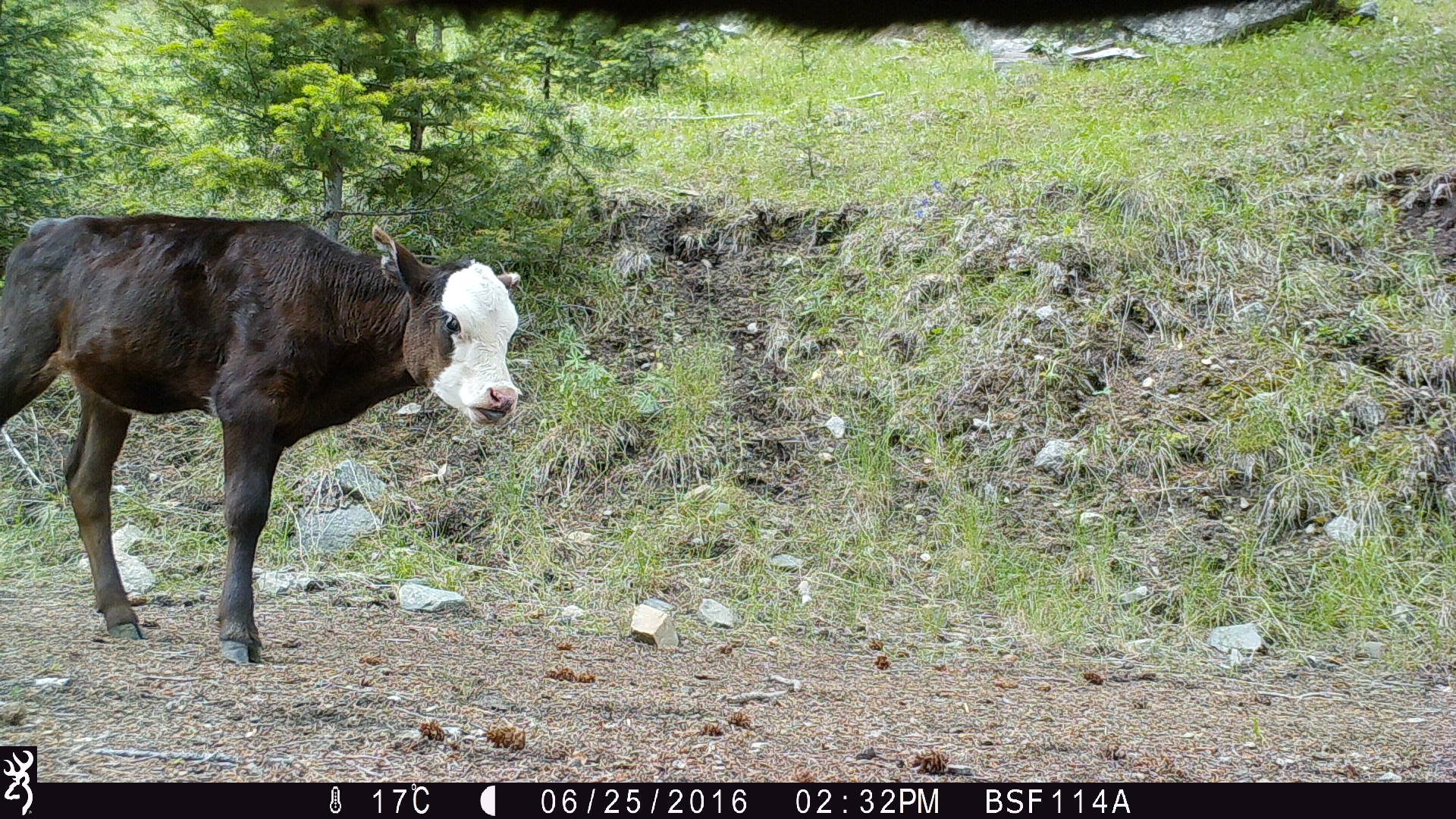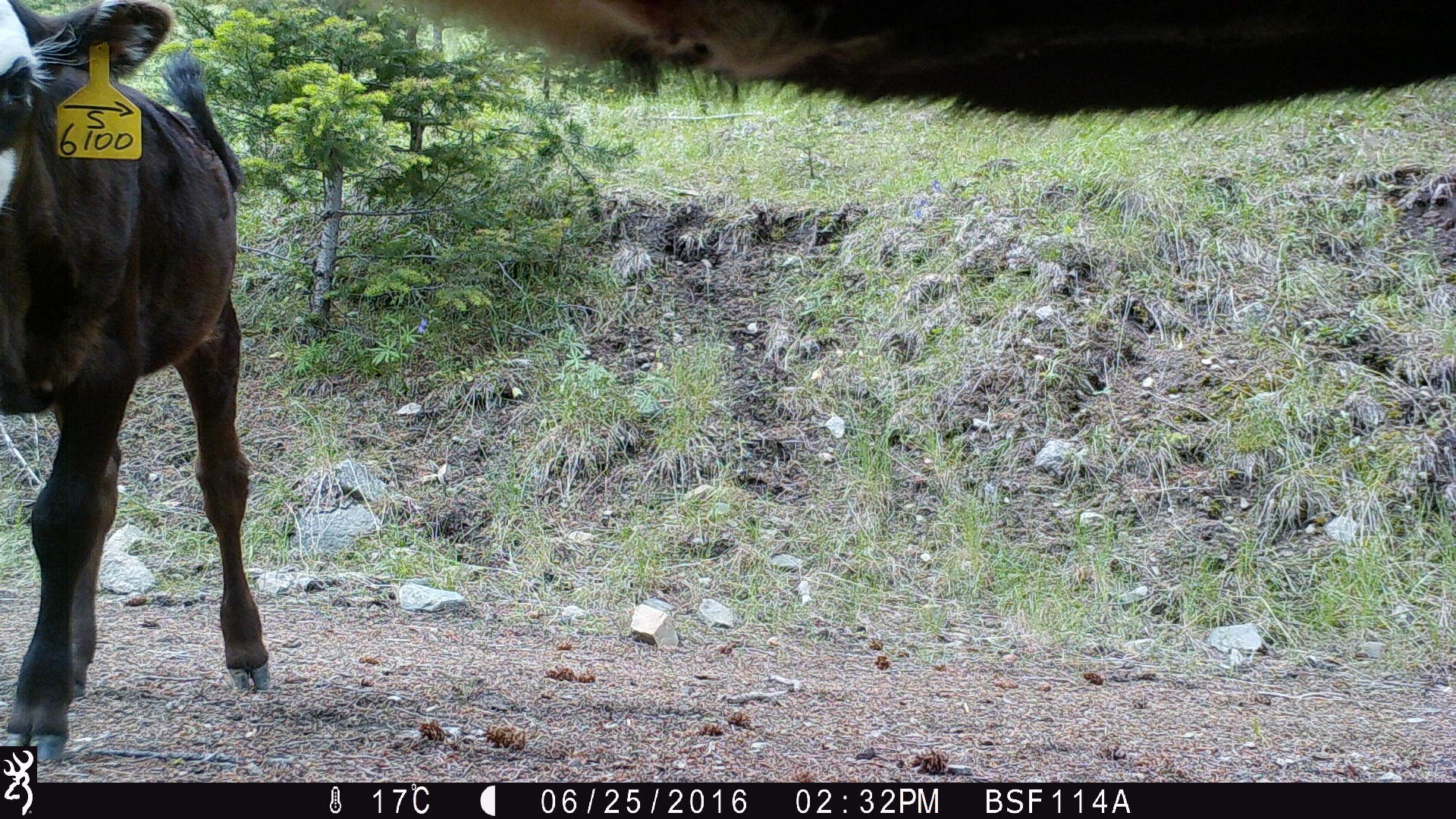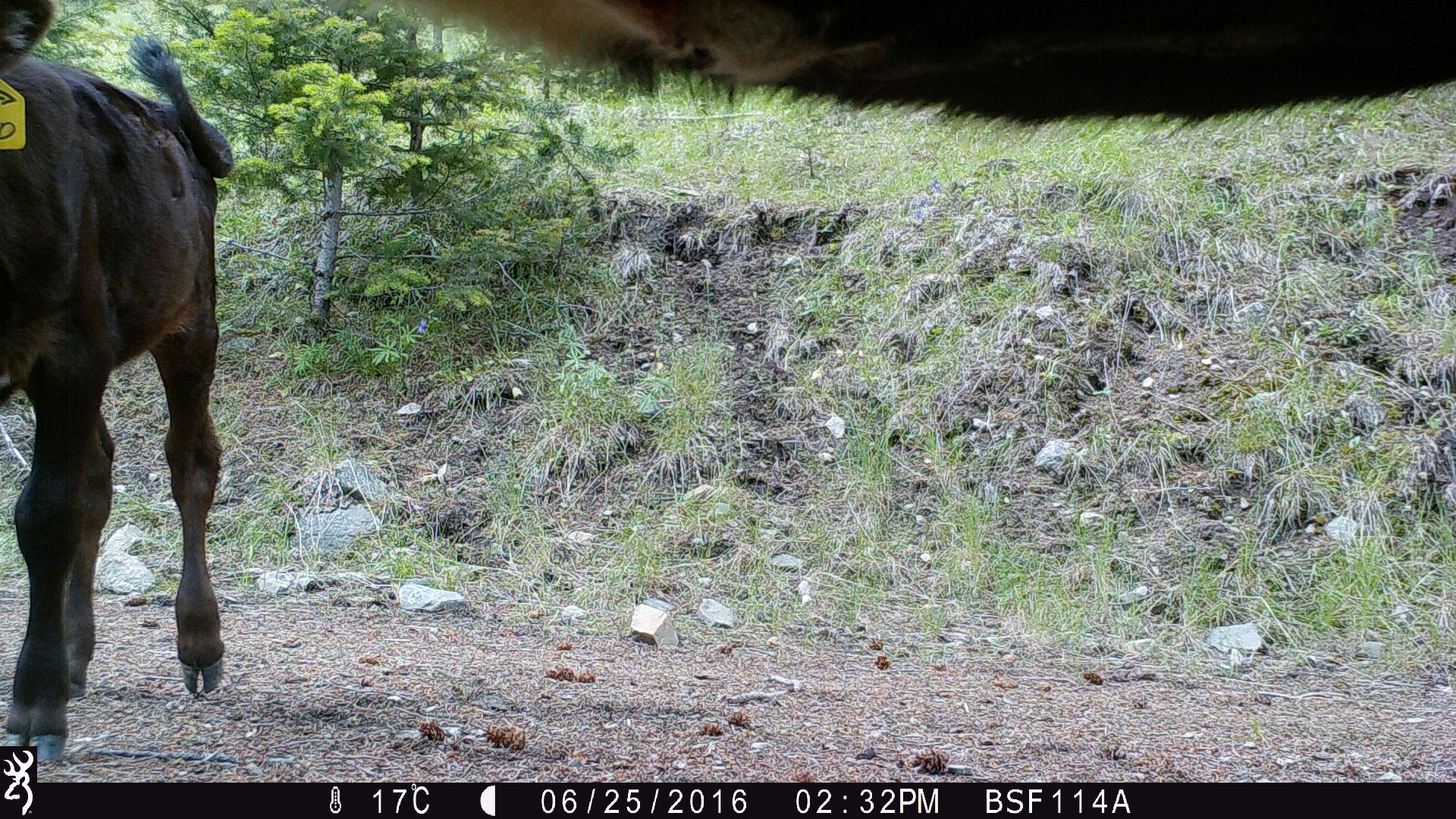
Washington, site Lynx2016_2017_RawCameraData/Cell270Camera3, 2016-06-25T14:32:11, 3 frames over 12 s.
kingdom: Animalia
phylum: Chordata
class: Mammalia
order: Artiodactyla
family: Bovidae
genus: Bos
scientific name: Bos taurus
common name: domestic cattle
Domestic cattle (Bos taurus). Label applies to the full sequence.